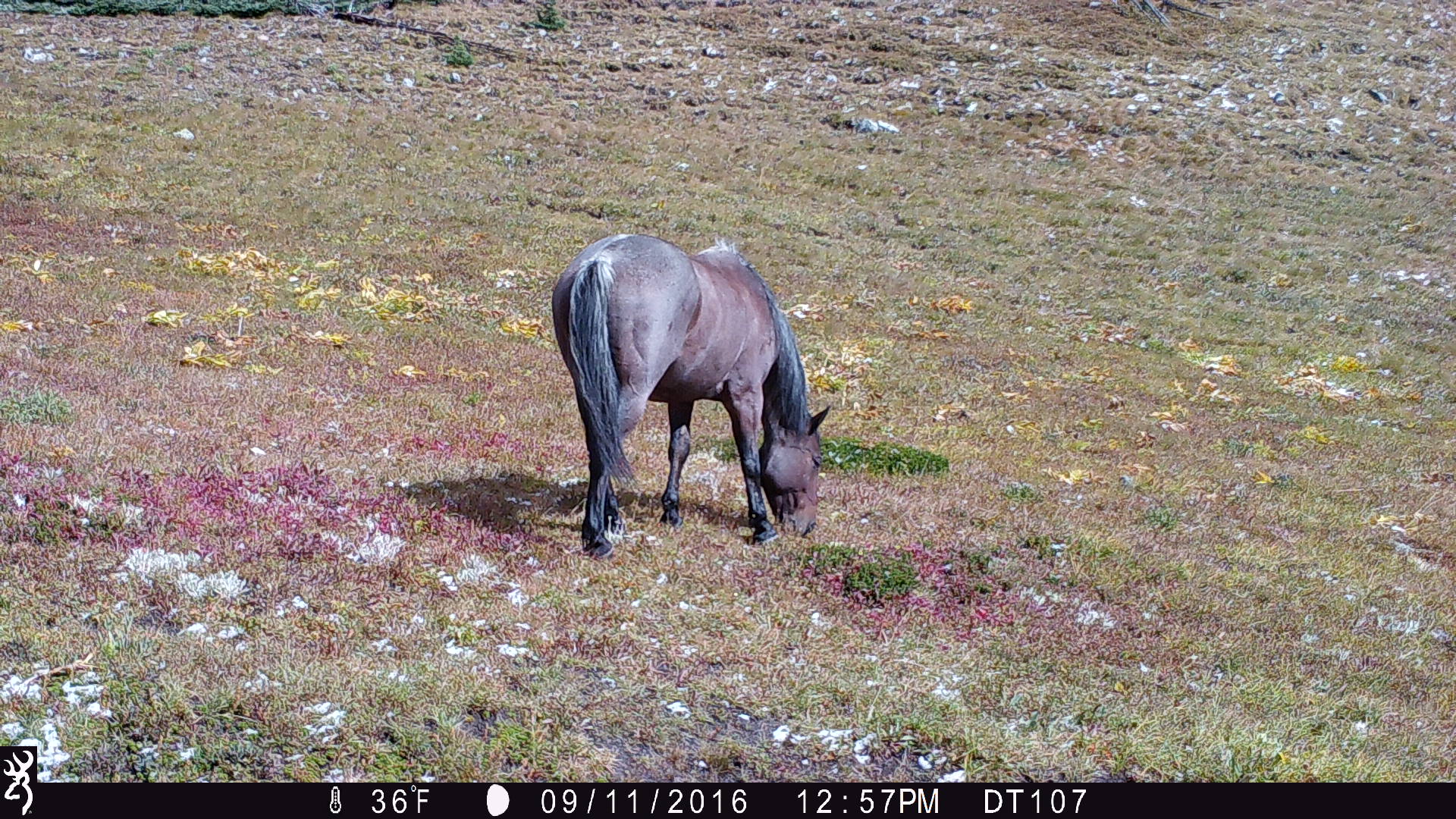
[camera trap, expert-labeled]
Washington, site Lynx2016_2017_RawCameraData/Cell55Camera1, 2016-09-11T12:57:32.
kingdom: Animalia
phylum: Chordata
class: Mammalia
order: Perissodactyla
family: Equidae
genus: Equus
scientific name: Equus caballus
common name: domestic horse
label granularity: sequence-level